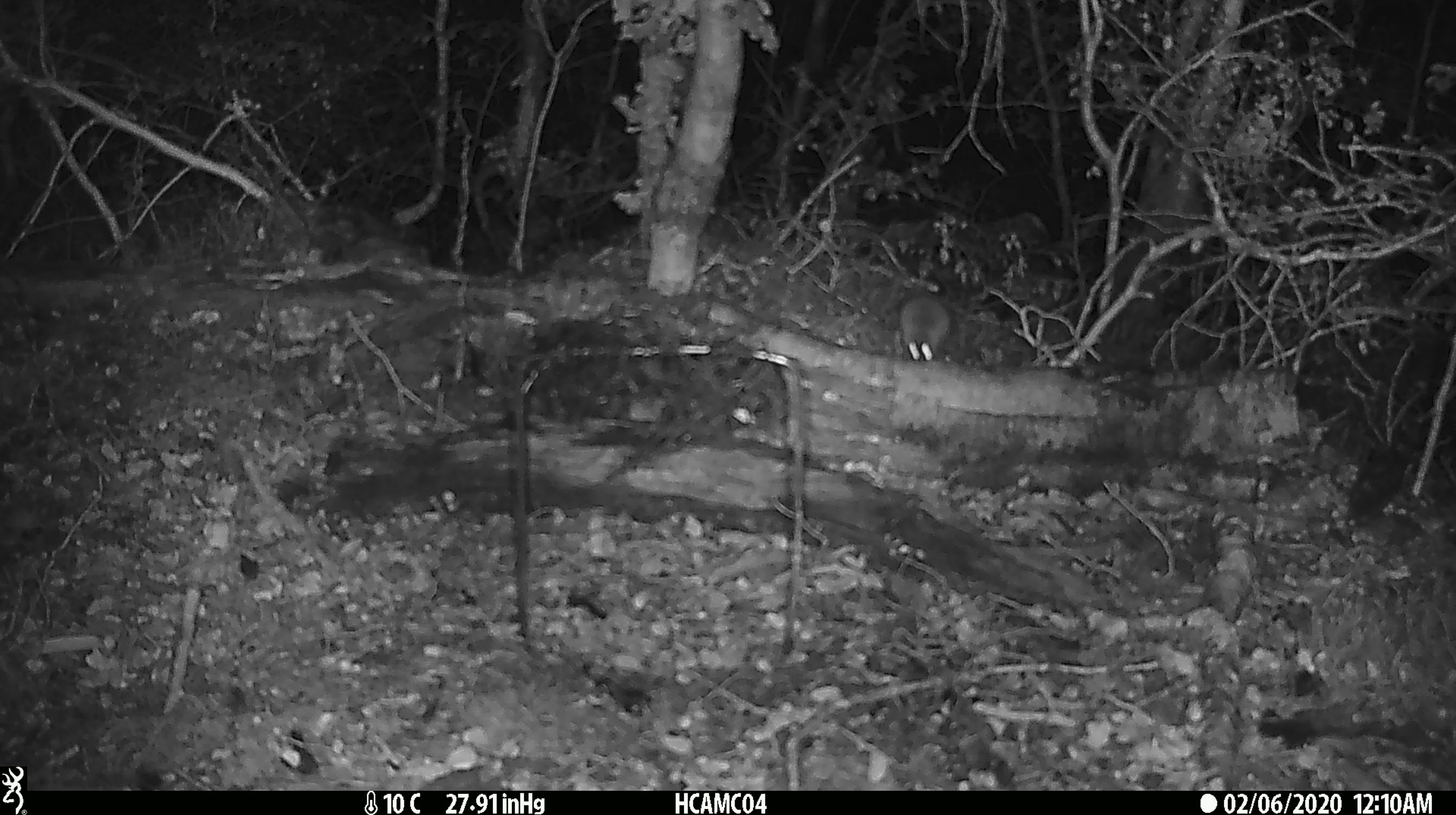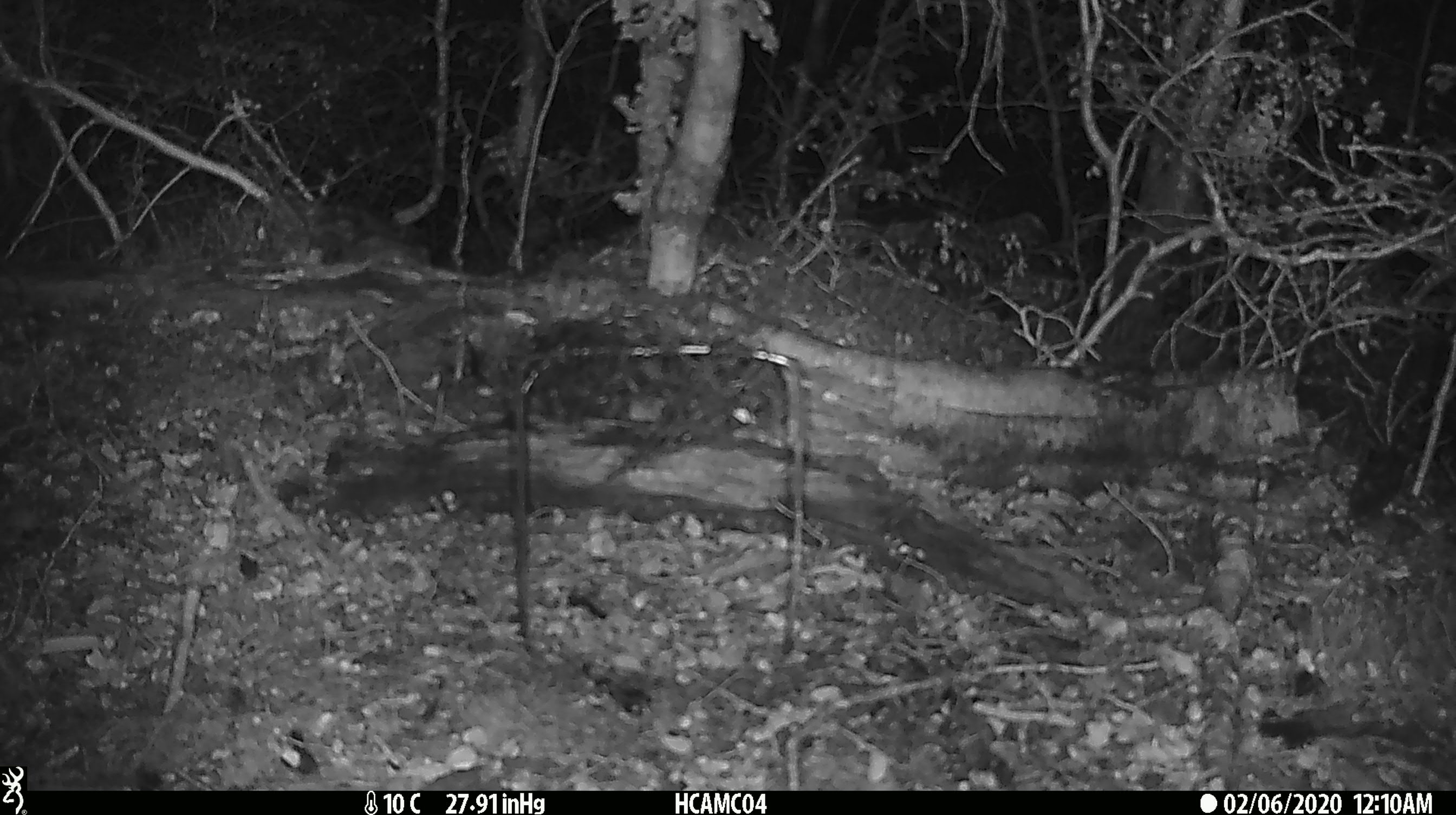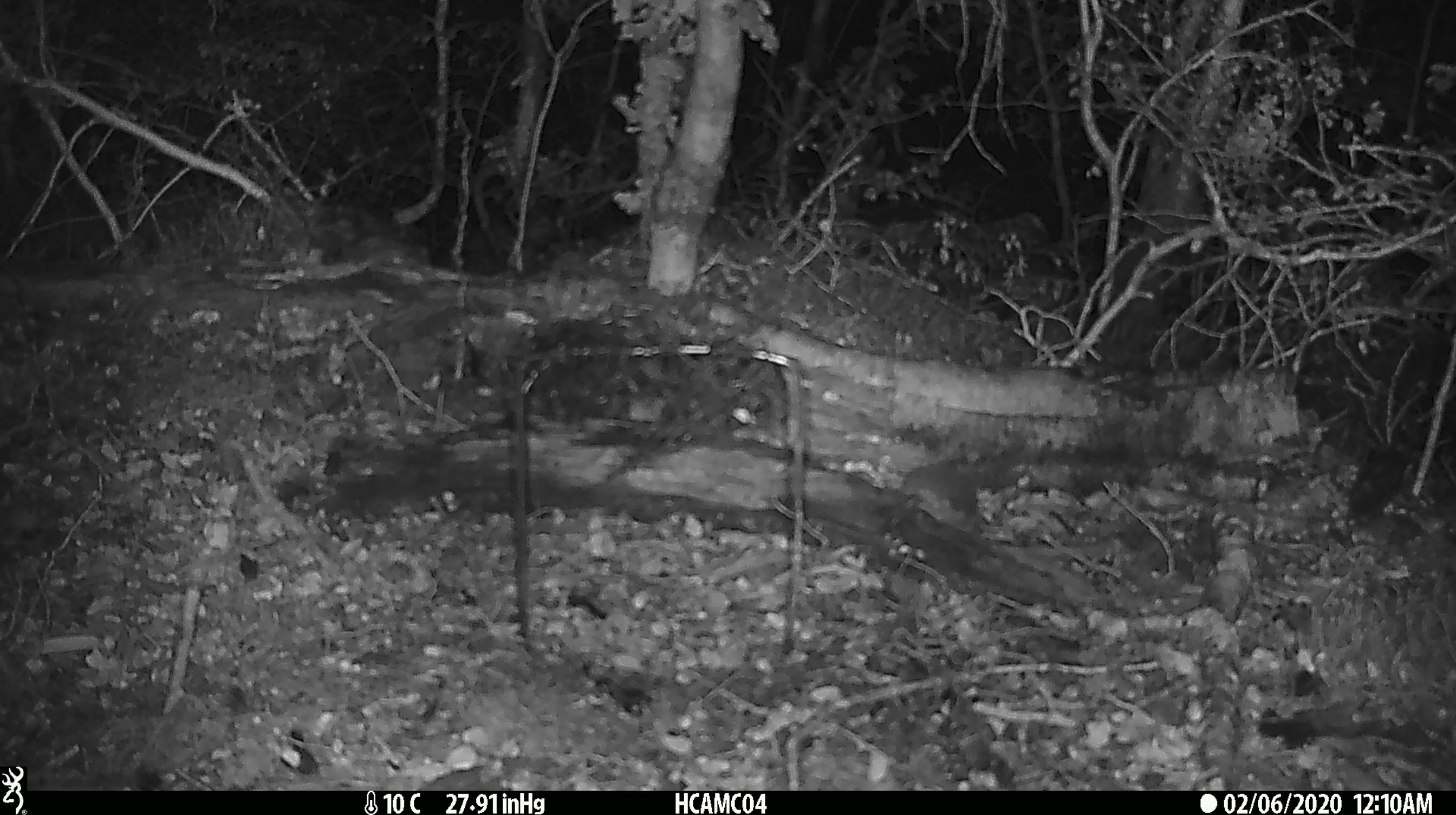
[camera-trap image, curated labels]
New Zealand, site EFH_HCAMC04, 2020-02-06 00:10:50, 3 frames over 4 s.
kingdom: Animalia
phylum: Chordata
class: Mammalia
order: Rodentia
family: Muridae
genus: Mus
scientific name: Mus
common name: mouse